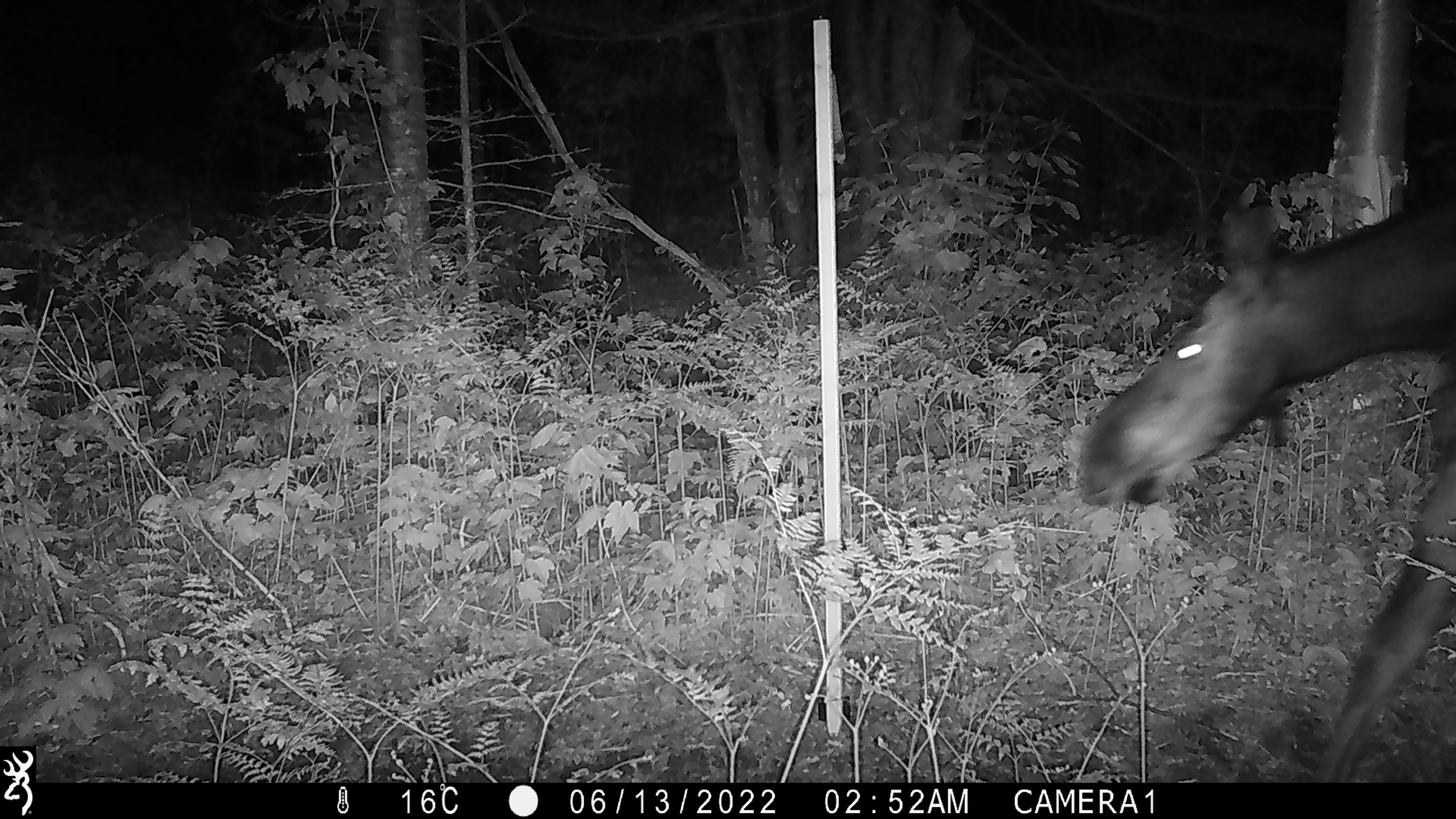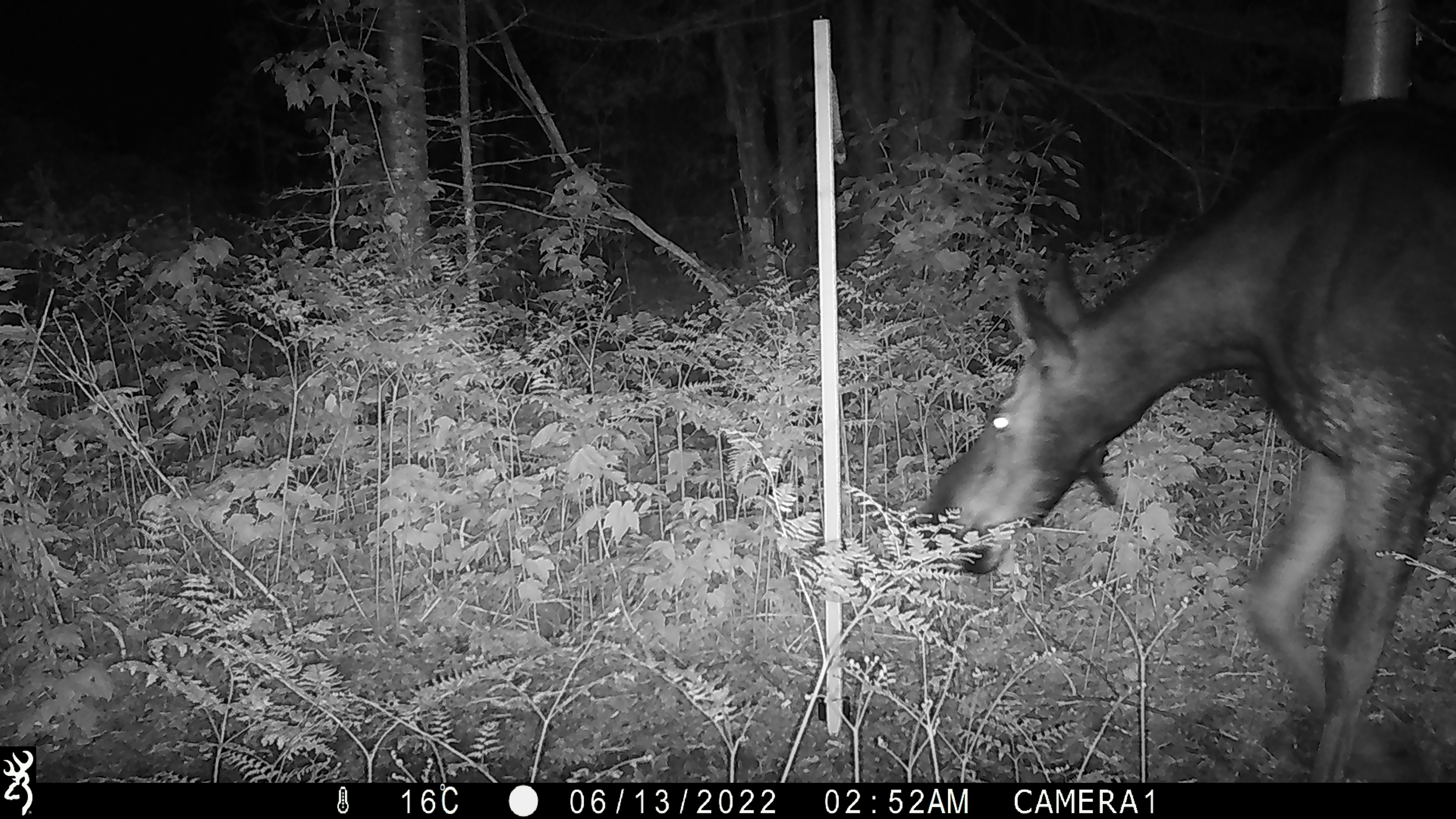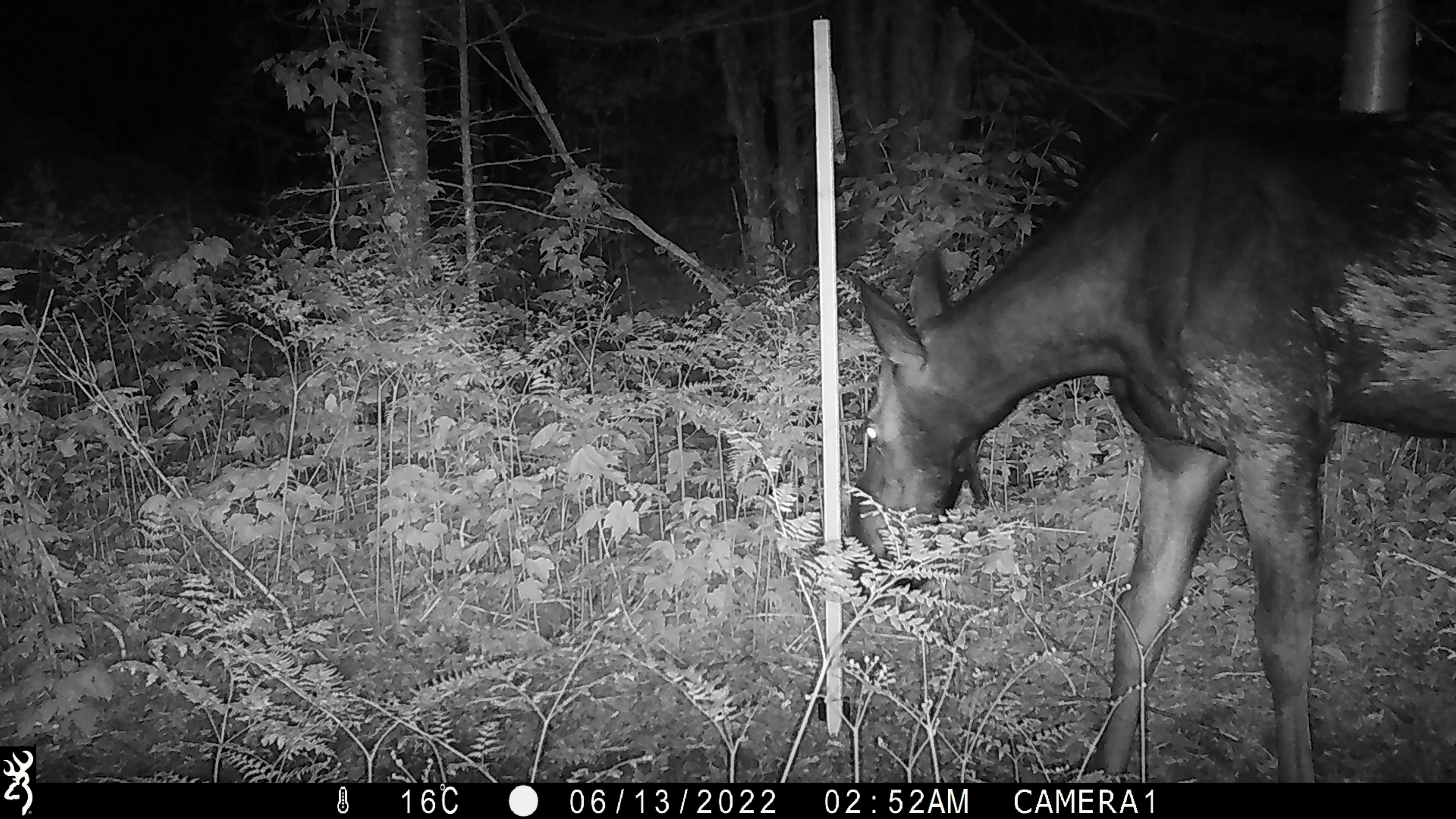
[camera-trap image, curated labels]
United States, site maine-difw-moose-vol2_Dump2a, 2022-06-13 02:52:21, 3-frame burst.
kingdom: Animalia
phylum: Chordata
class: Mammalia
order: Artiodactyla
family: Cervidae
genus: Alces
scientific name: Alces alces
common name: moose